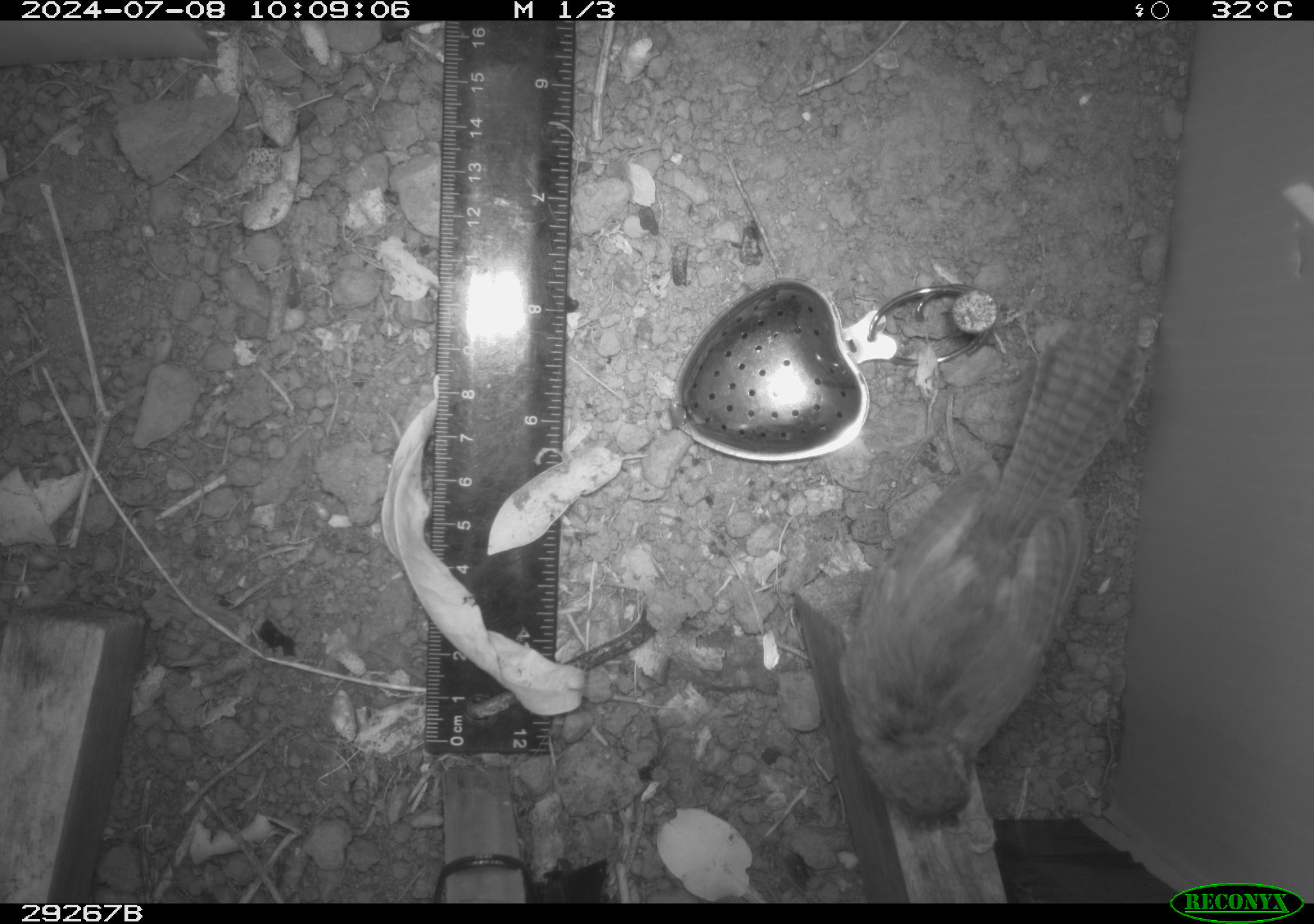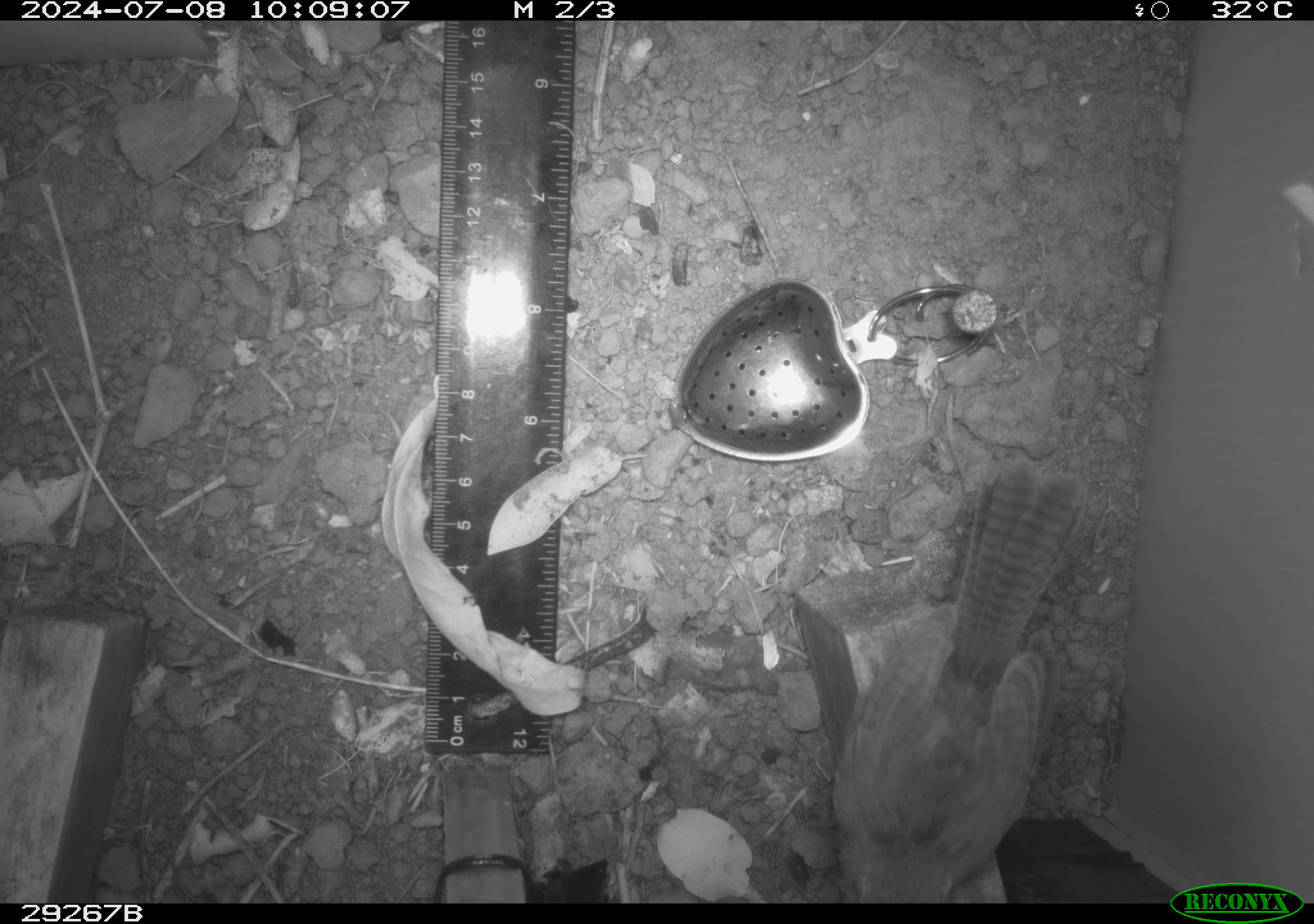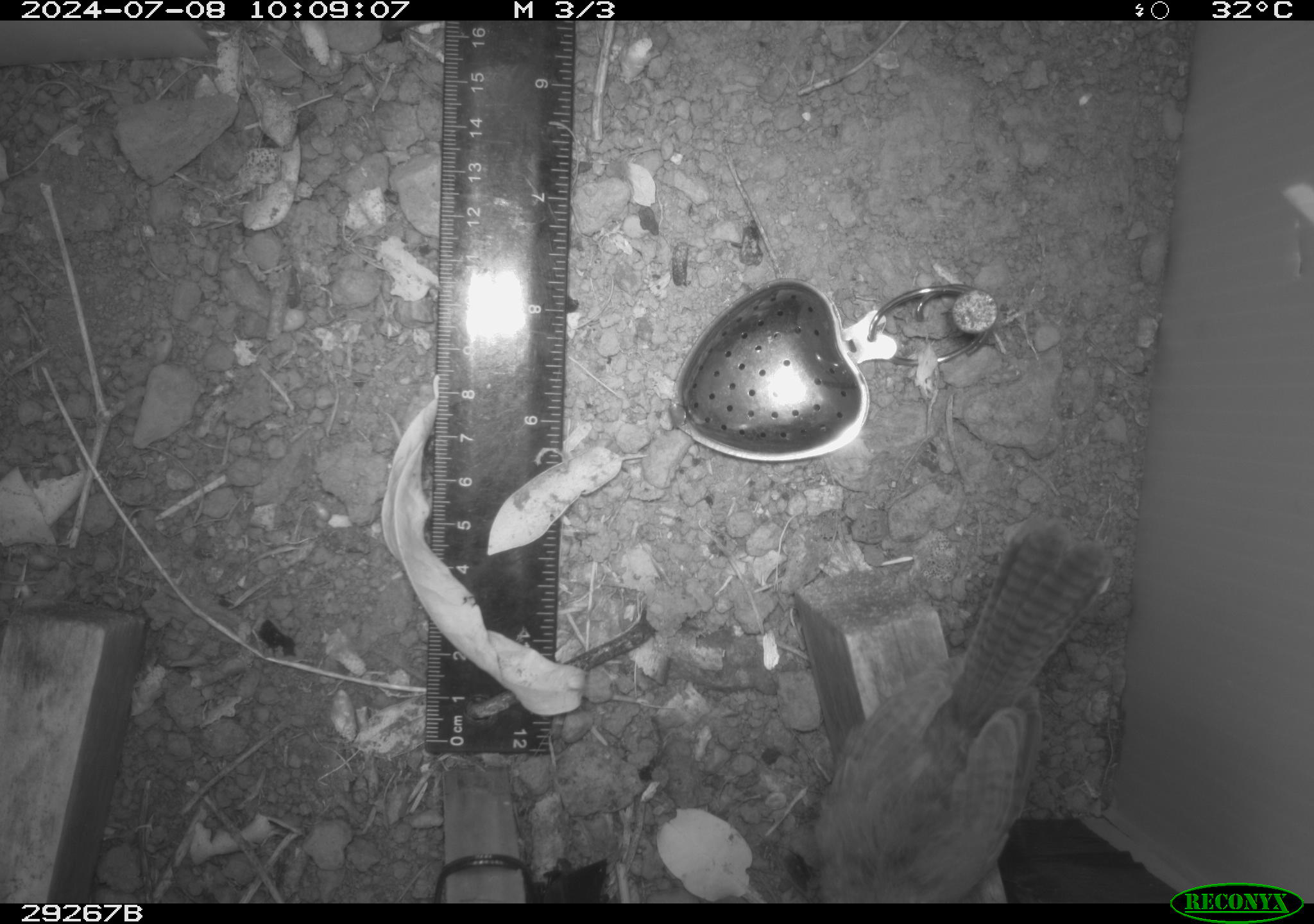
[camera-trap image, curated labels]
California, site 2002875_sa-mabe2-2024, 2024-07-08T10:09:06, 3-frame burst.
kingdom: Animalia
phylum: Chordata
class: Aves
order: Passeriformes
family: Troglodytidae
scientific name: Troglodytidae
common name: wren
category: troglodytidae family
Troglodytidae family (wren) (Troglodytidae).